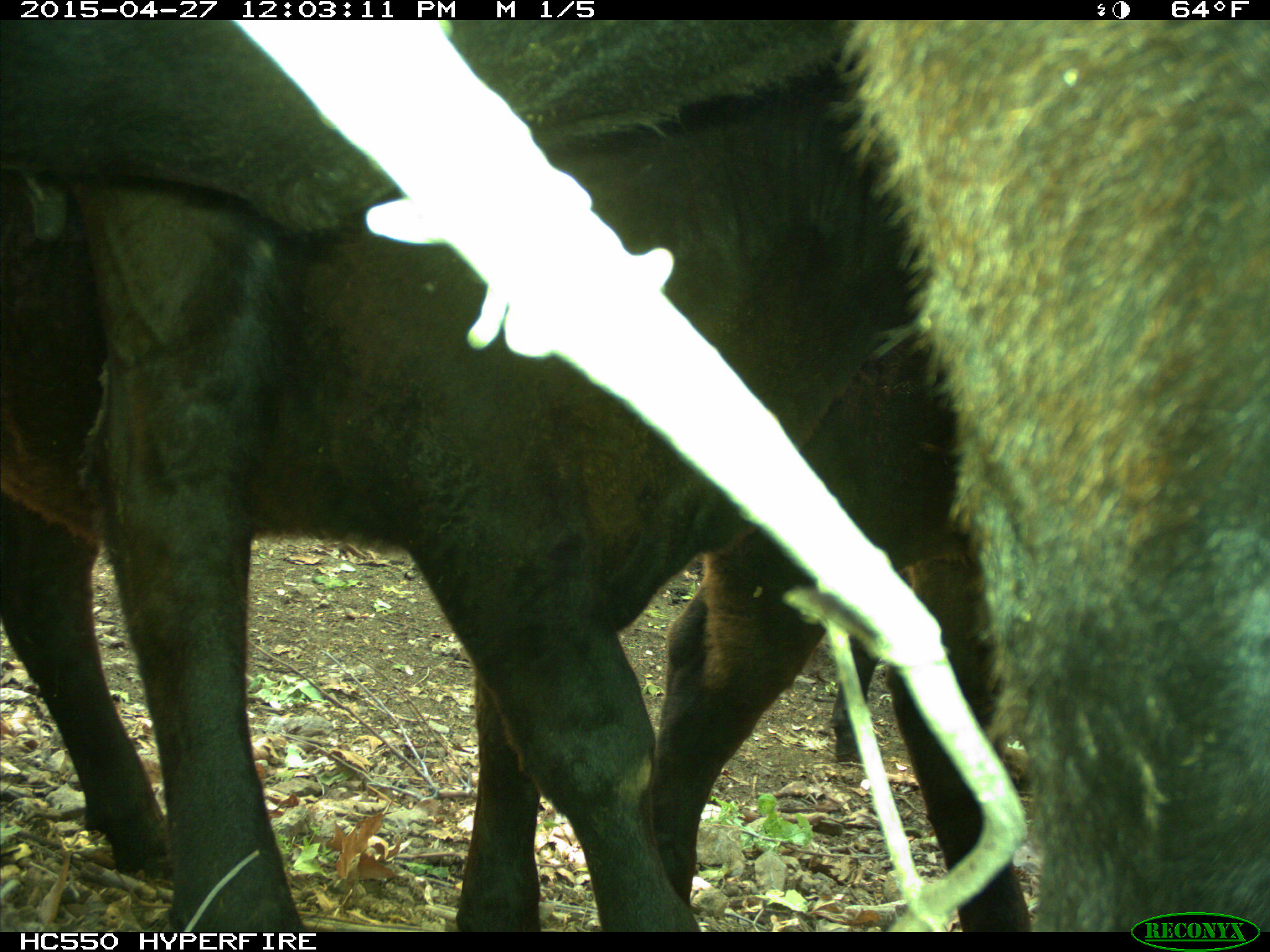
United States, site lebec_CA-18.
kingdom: Animalia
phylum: Chordata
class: Mammalia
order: Artiodactyla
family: Bovidae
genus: Bos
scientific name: Bos taurus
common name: domestic cow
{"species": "Bos taurus (domestic cow)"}